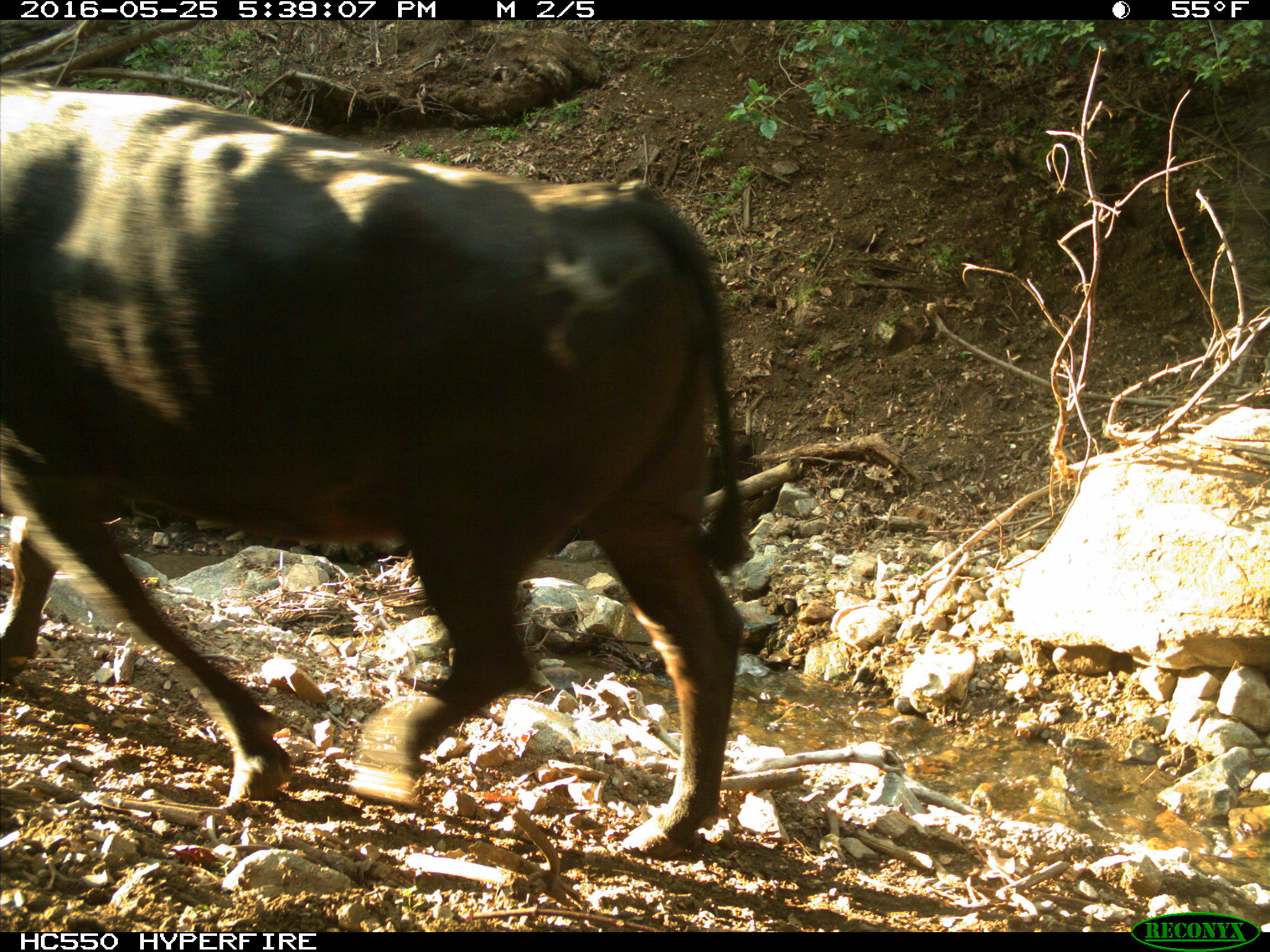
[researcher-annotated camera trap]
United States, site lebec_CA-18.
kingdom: Animalia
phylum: Chordata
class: Mammalia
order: Artiodactyla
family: Bovidae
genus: Bos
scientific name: Bos taurus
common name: domestic cow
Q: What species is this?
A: Bos taurus (domestic cow).